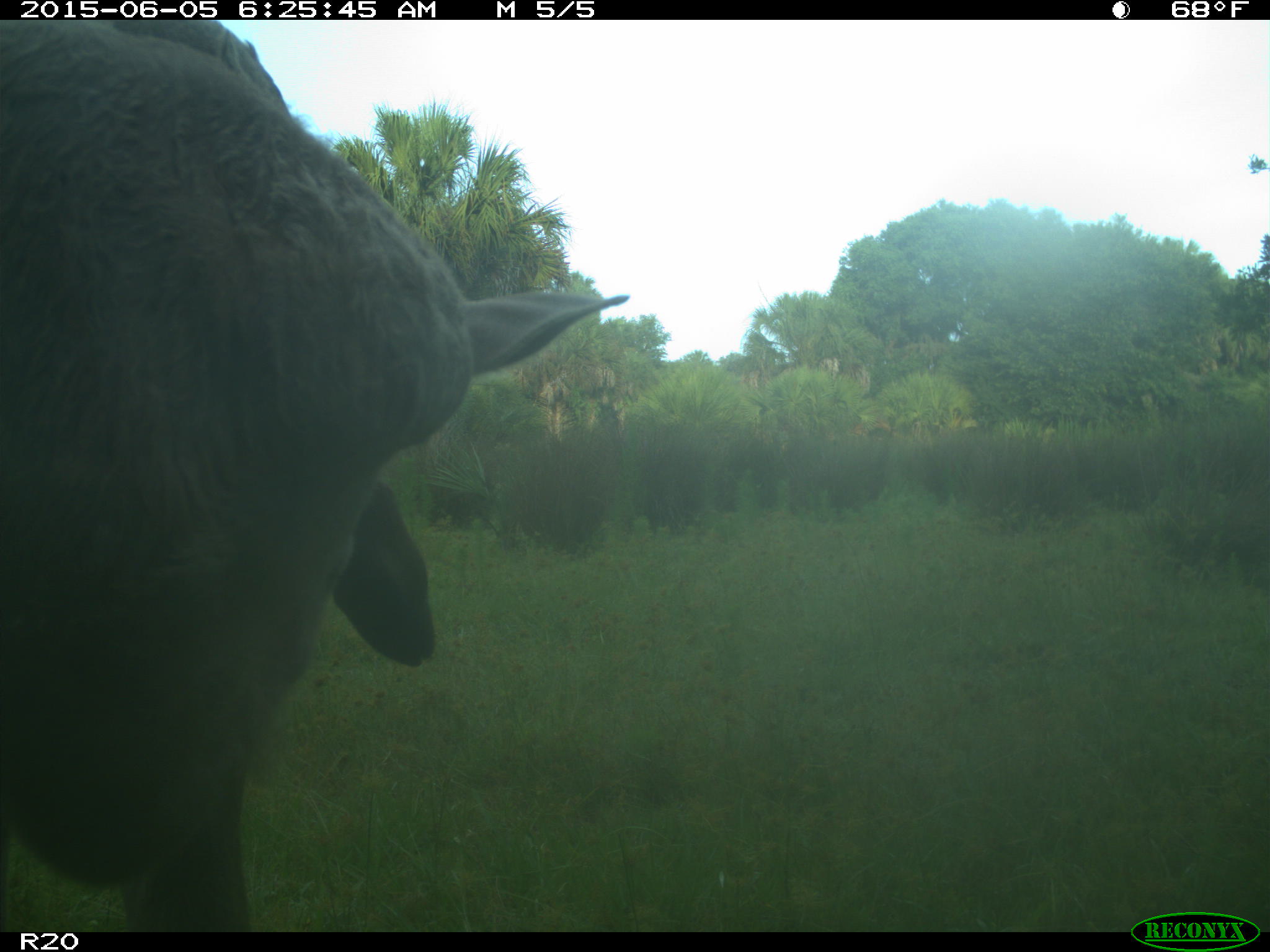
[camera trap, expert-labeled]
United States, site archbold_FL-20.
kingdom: Animalia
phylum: Chordata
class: Mammalia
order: Artiodactyla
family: Bovidae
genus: Bos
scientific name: Bos taurus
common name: domestic cow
Bos taurus (domestic cow).